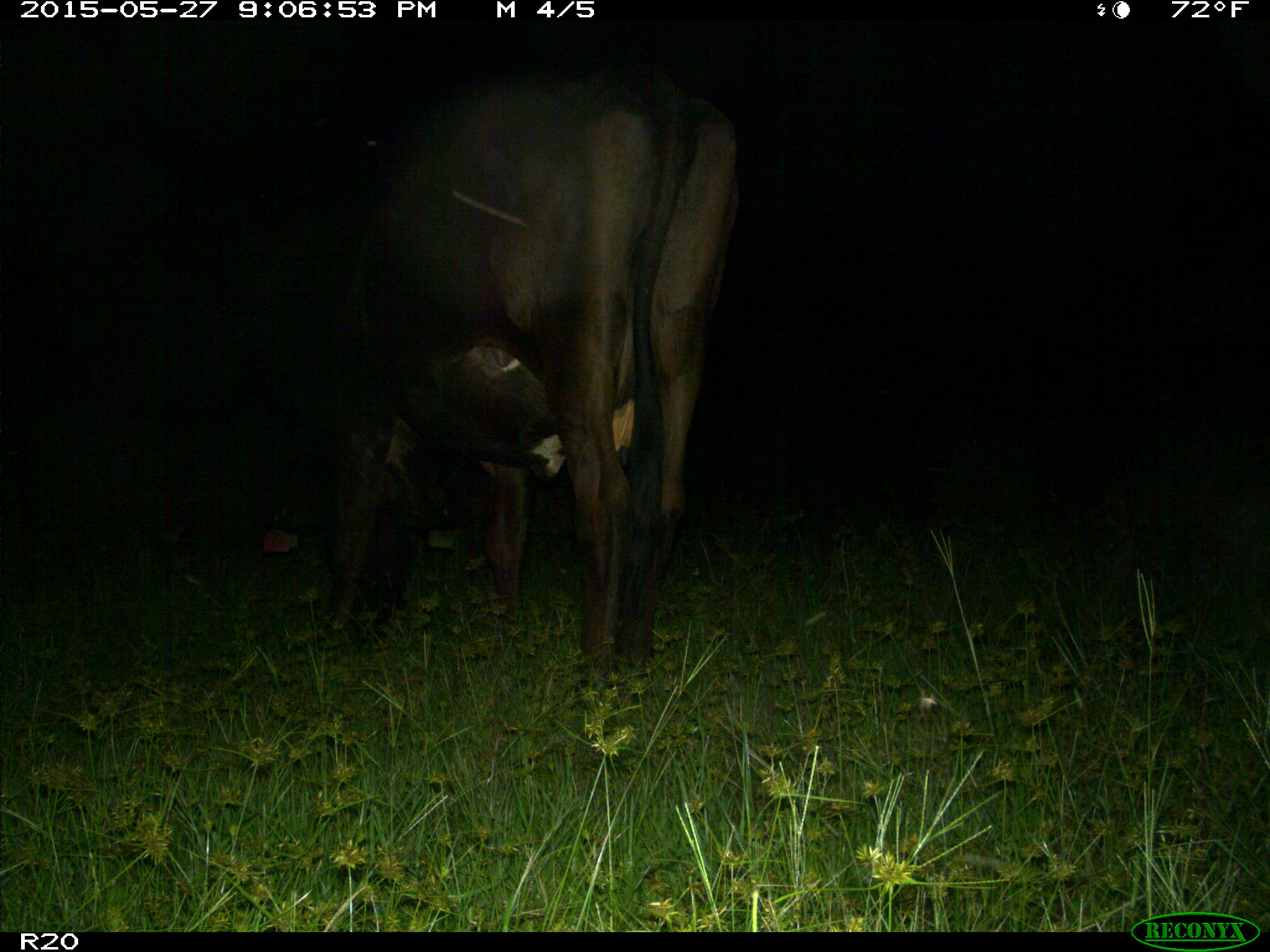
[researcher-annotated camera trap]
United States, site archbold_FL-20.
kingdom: Animalia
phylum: Chordata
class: Mammalia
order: Artiodactyla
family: Bovidae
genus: Bos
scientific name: Bos taurus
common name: domestic cow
Bos taurus (domestic cow).